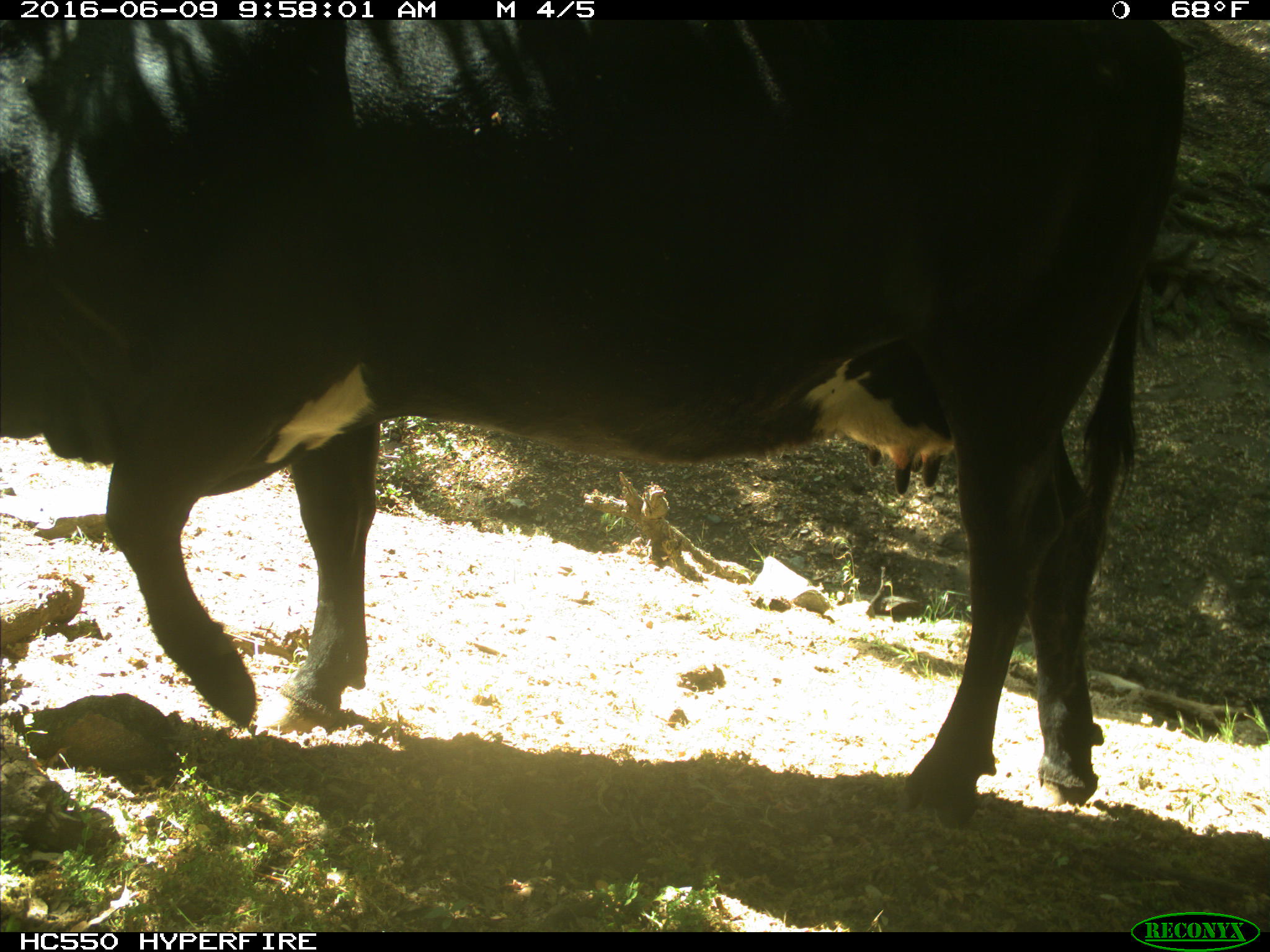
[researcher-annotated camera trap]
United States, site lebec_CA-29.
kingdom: Animalia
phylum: Chordata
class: Mammalia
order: Artiodactyla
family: Bovidae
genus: Bos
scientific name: Bos taurus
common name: domestic cow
Bos taurus (domestic cow).